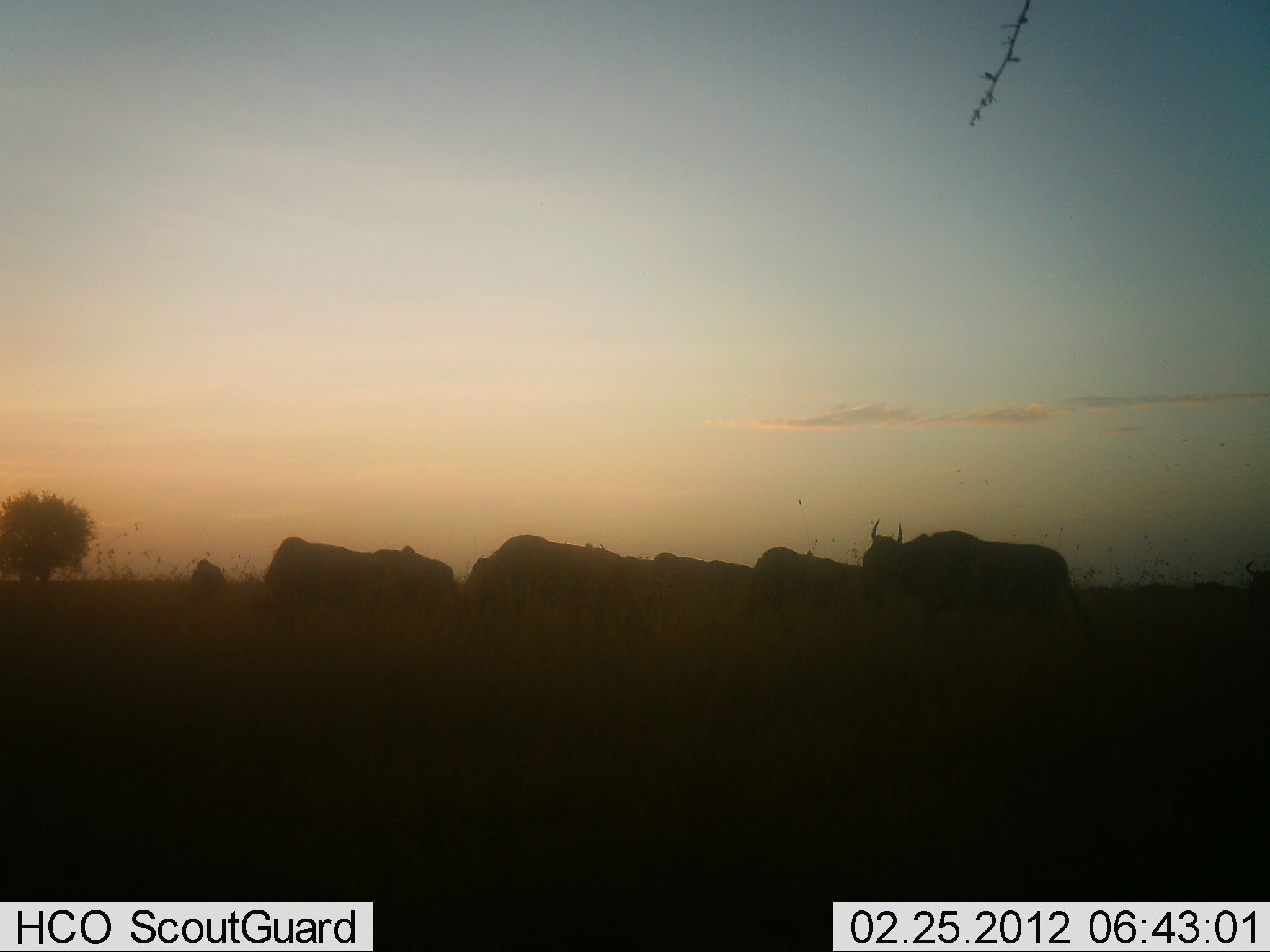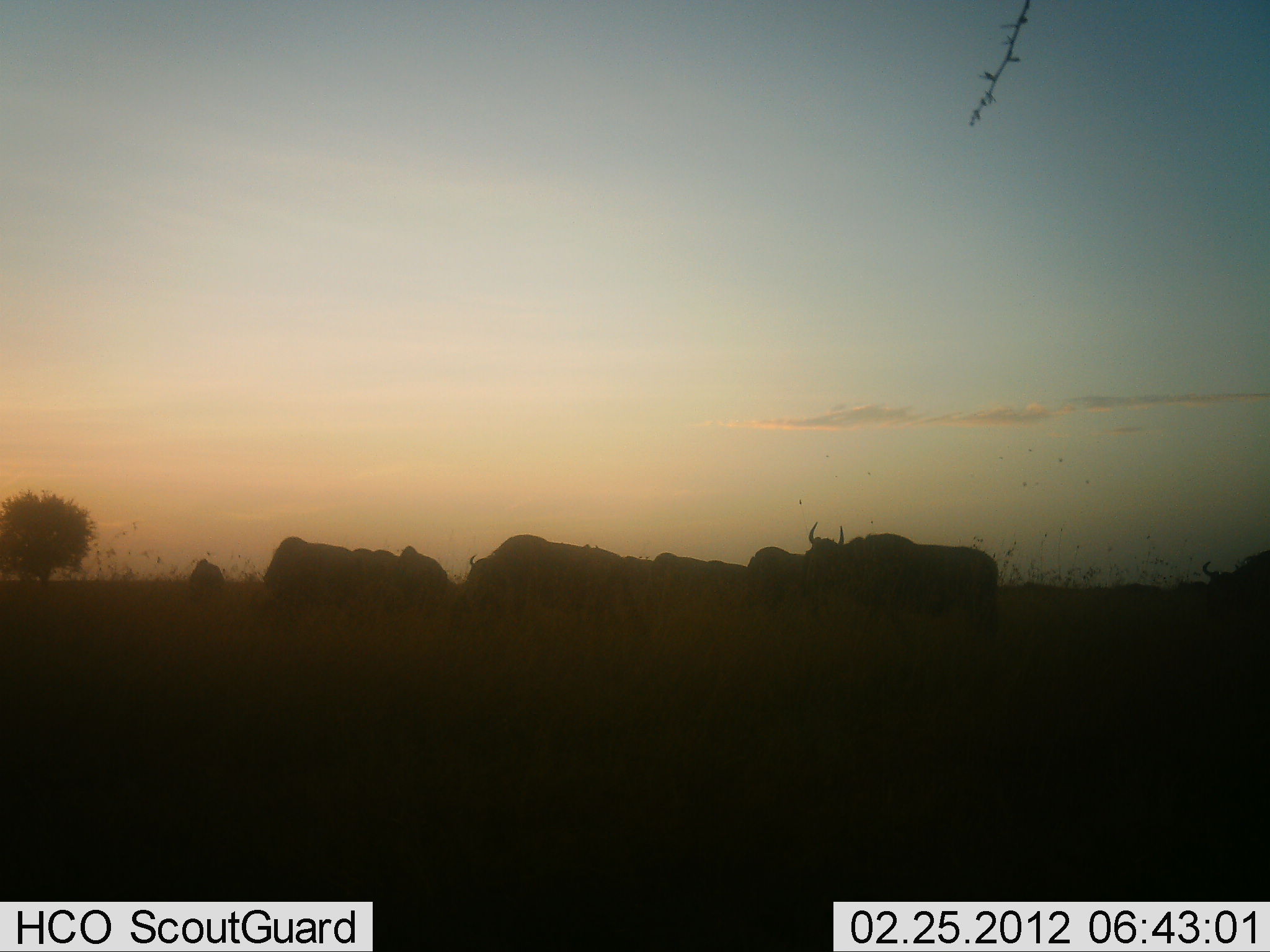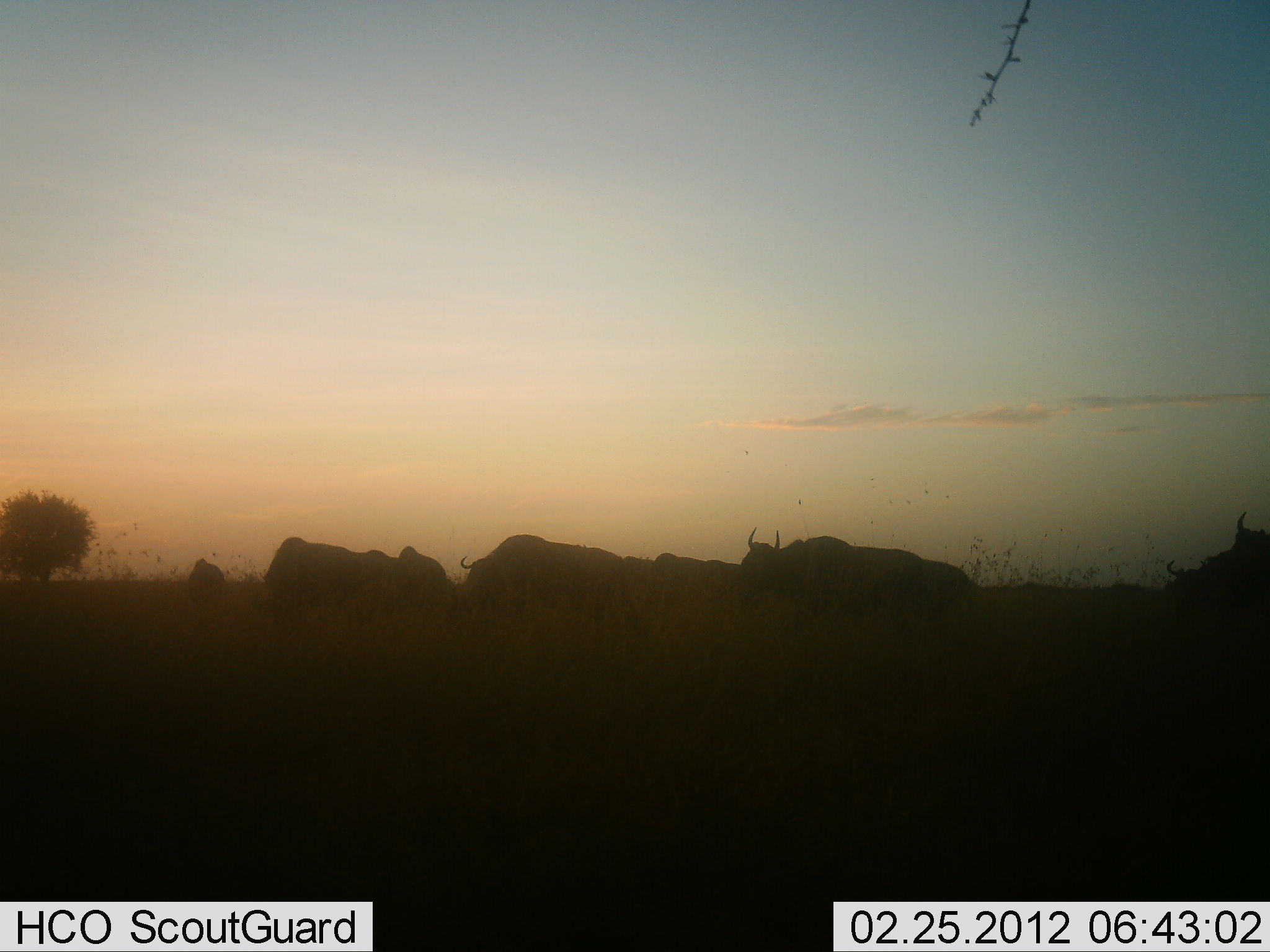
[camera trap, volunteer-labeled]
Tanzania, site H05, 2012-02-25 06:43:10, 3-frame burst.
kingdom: Animalia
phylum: Chordata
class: Mammalia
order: Artiodactyla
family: Bovidae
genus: Connochaetes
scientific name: Connochaetes taurinus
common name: blue wildebeest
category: wildebeest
Wildebeest (blue wildebeest) (Connochaetes taurinus), count 11-50. Behavior (volunteer vote fractions): standing 45%, resting 0%, moving 73%, interacting 0%. Young present (vote fraction): 0%. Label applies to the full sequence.